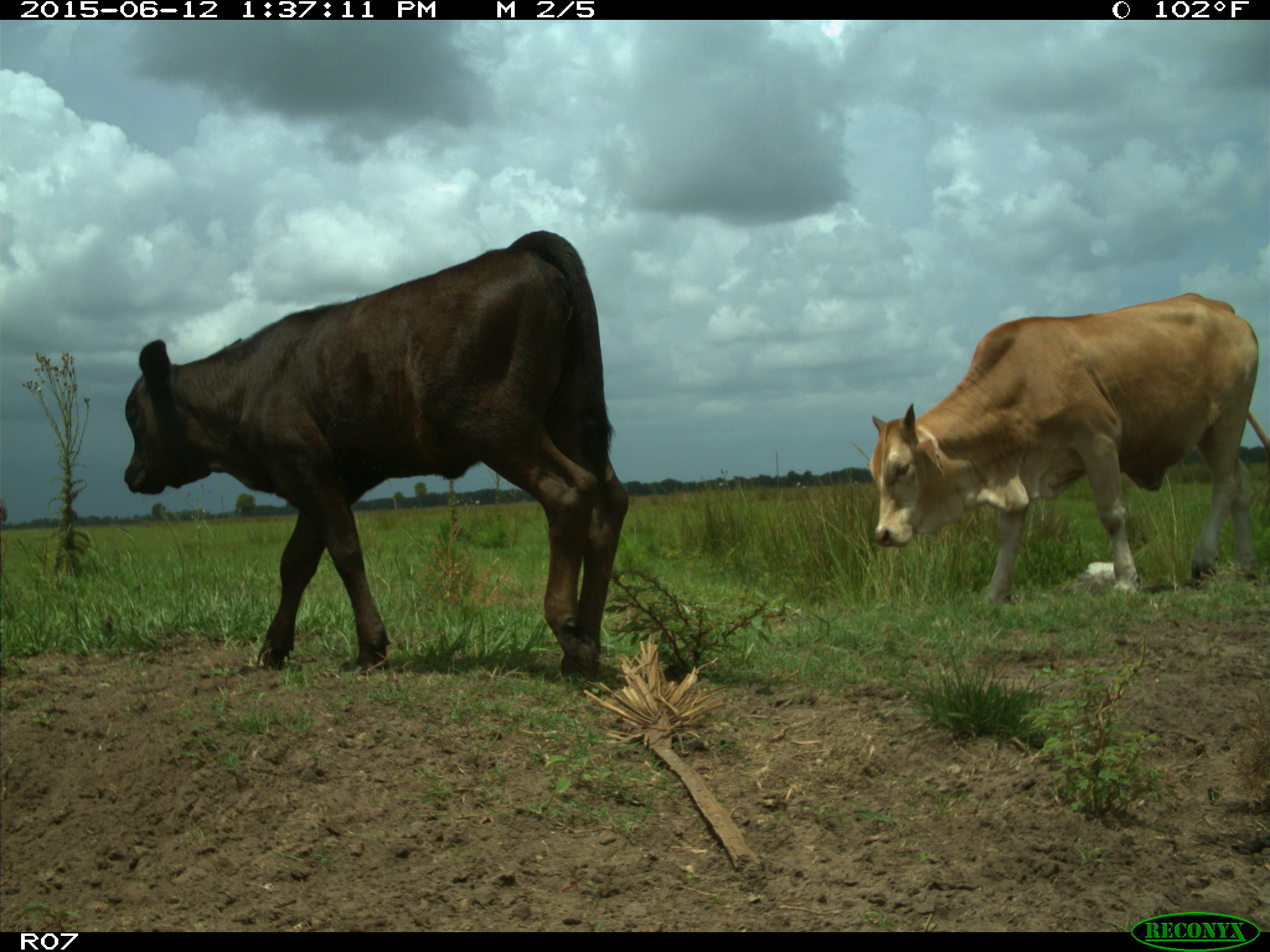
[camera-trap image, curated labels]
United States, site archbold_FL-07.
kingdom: Animalia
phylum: Chordata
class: Mammalia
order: Artiodactyla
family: Bovidae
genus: Bos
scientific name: Bos taurus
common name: domestic cow